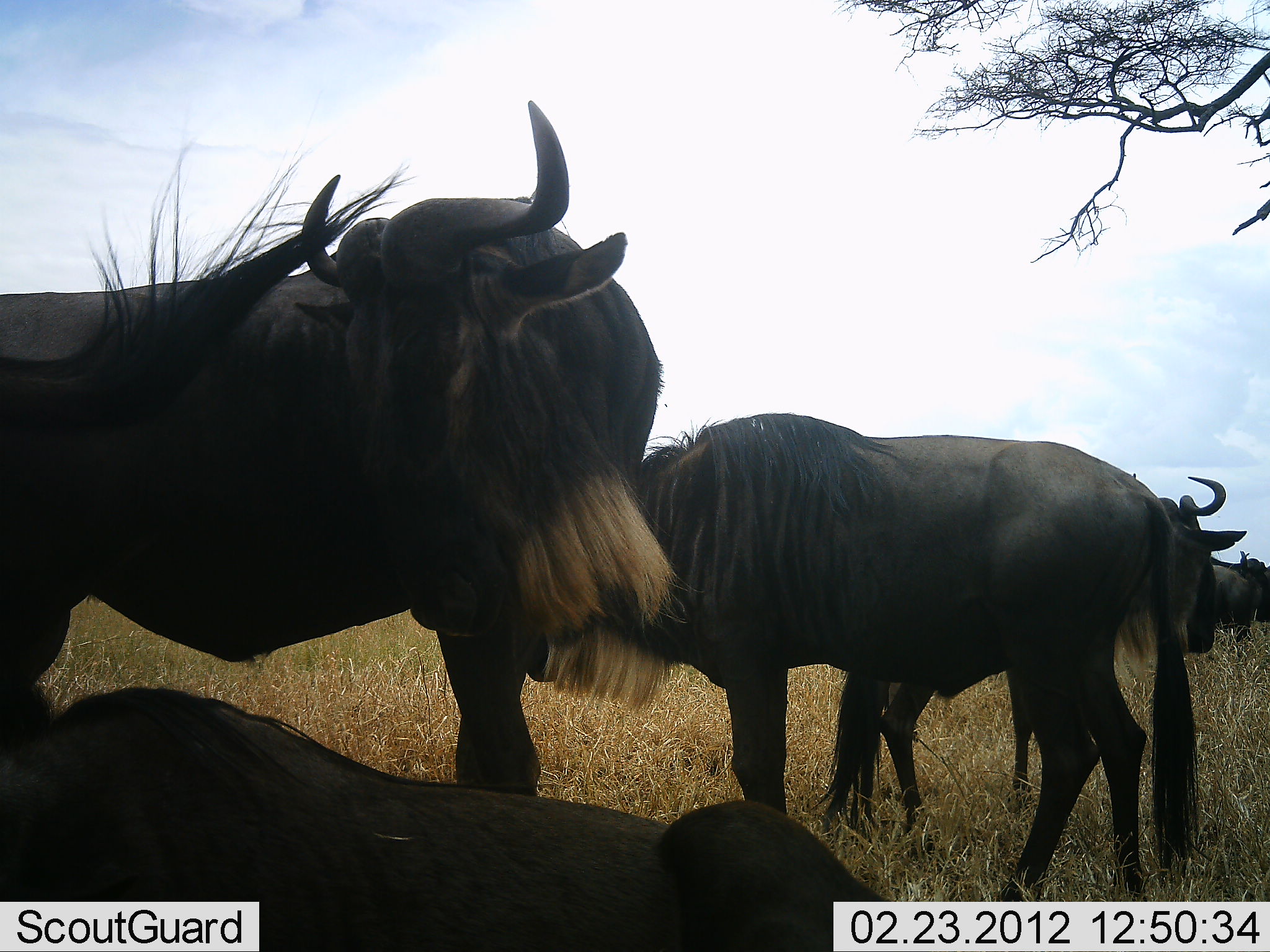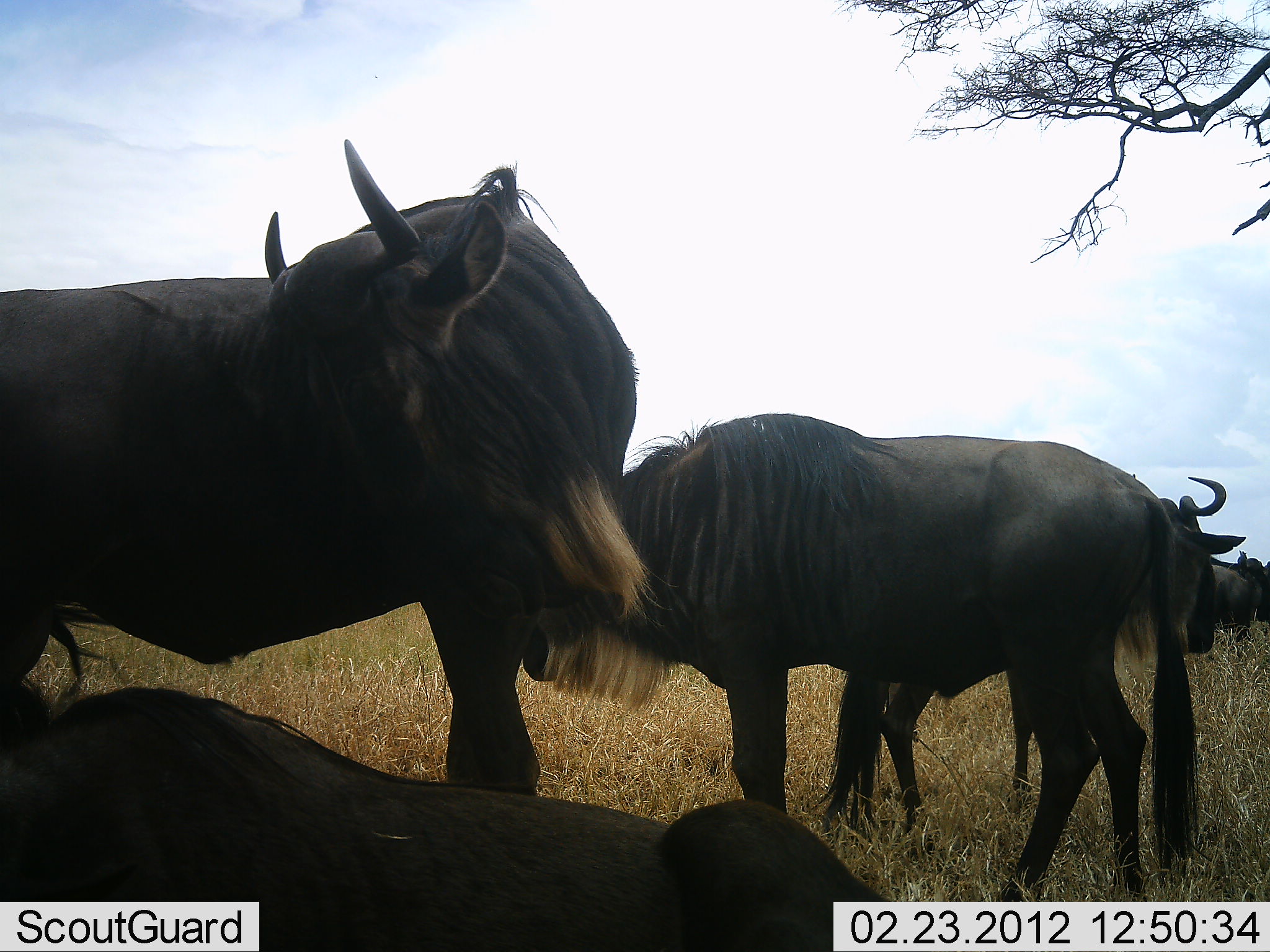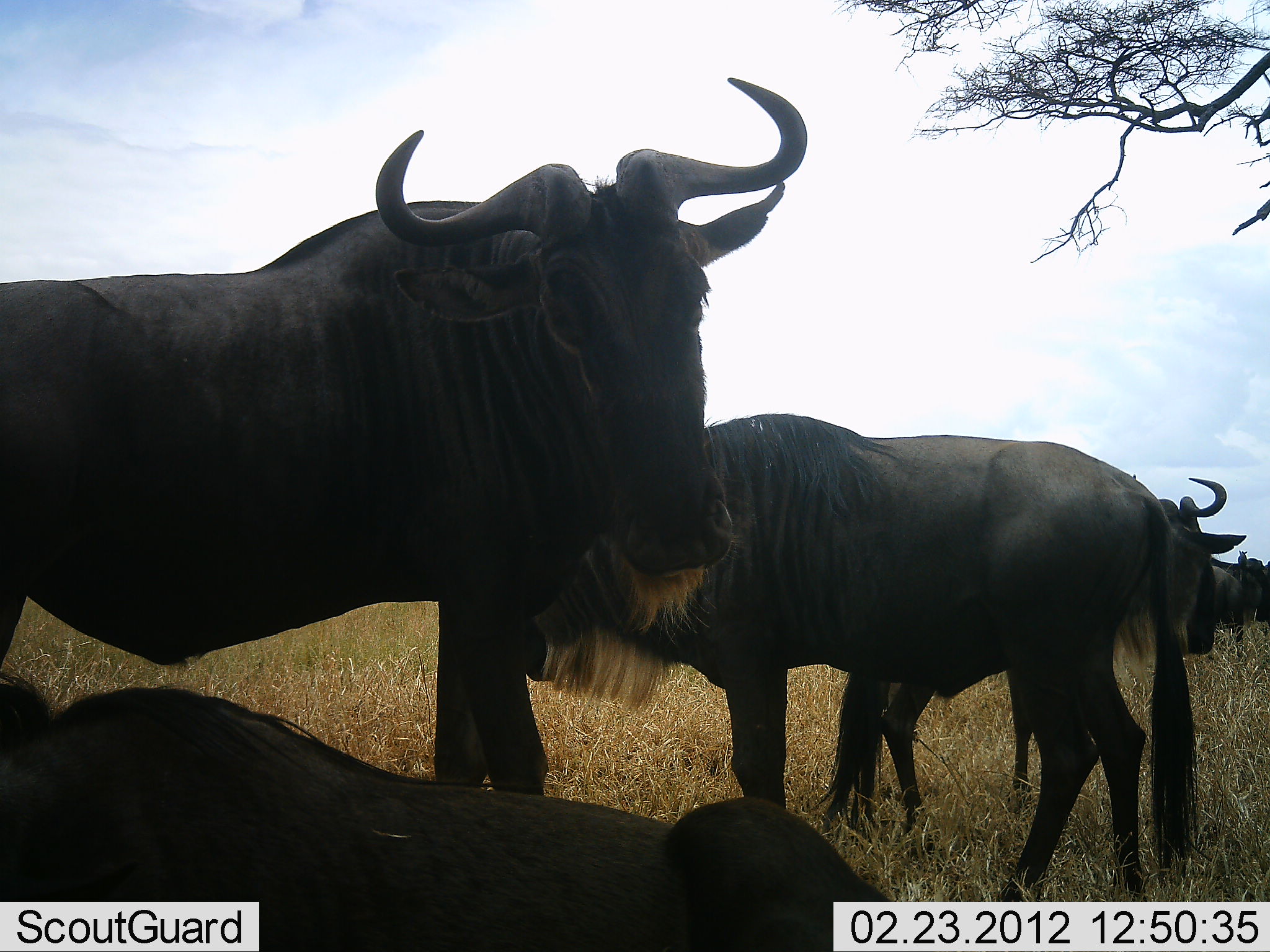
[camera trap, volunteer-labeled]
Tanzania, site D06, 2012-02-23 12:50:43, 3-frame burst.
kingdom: Animalia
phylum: Chordata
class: Mammalia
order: Artiodactyla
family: Bovidae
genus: Connochaetes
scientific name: Connochaetes taurinus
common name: blue wildebeest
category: wildebeest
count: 6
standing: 93%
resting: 87%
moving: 10%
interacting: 0%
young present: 0%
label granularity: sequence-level